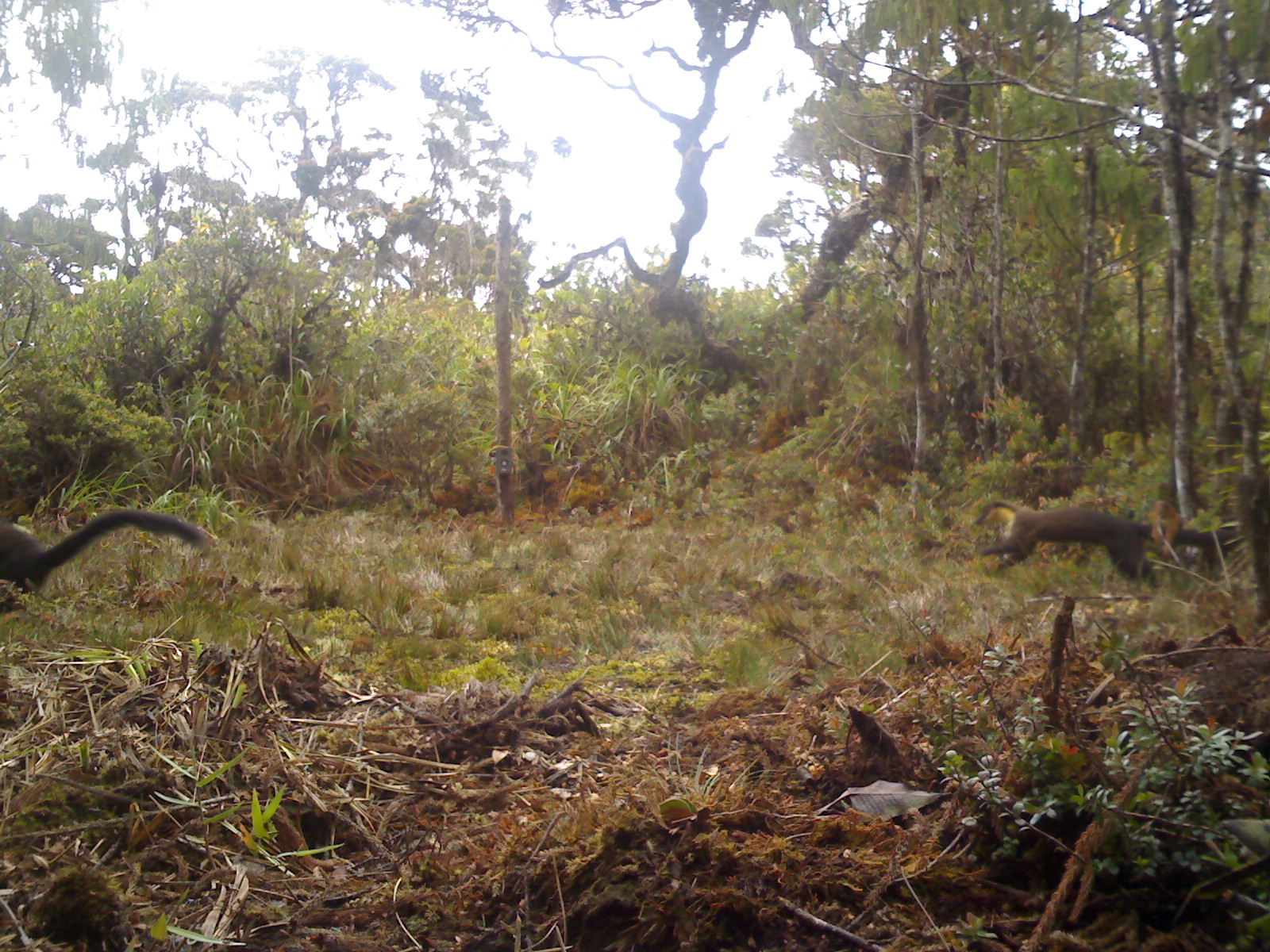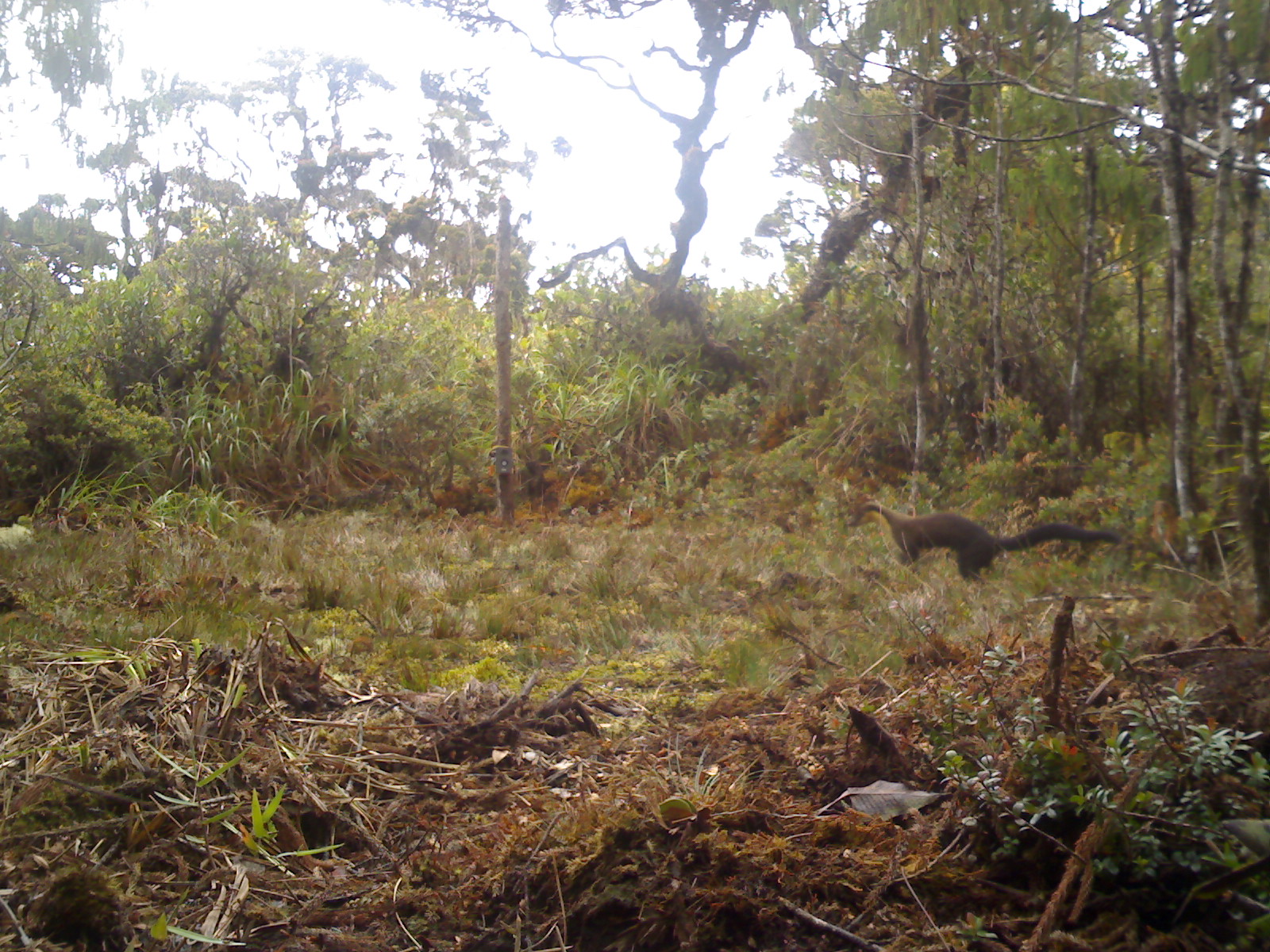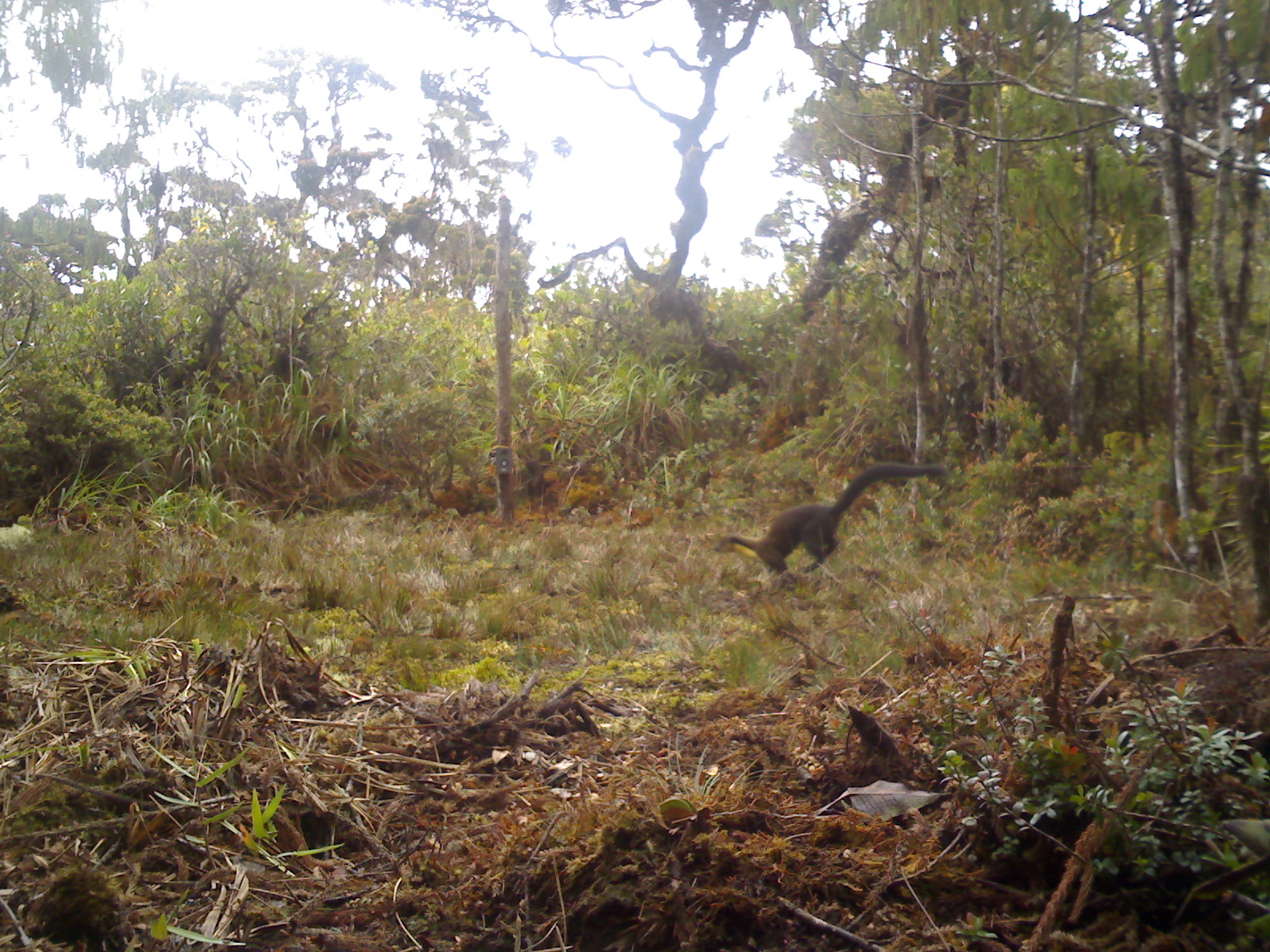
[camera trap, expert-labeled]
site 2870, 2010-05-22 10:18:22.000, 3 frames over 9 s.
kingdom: Animalia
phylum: Chordata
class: Mammalia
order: Carnivora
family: Mustelidae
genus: Martes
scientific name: Martes flavigula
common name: yellow-throated marten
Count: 2.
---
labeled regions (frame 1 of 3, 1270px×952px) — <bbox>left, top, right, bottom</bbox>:
martes flavigula: <bbox>974, 499, 1238, 590</bbox>; <bbox>1, 506, 210, 609</bbox>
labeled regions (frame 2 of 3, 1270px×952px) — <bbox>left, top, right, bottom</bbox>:
martes flavigula: <bbox>845, 501, 1122, 583</bbox>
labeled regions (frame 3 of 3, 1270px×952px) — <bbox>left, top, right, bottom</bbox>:
martes flavigula: <bbox>713, 462, 948, 576</bbox>